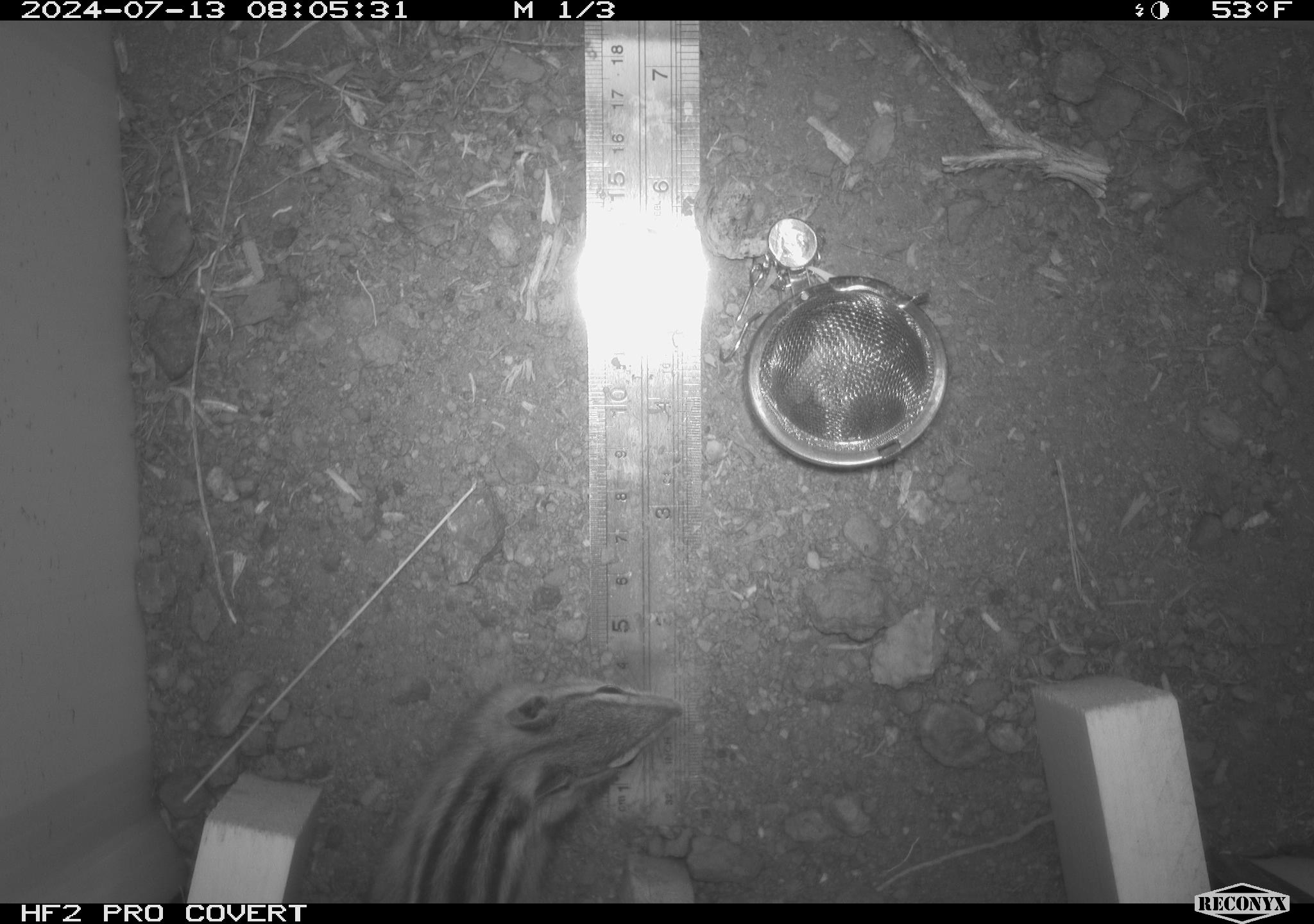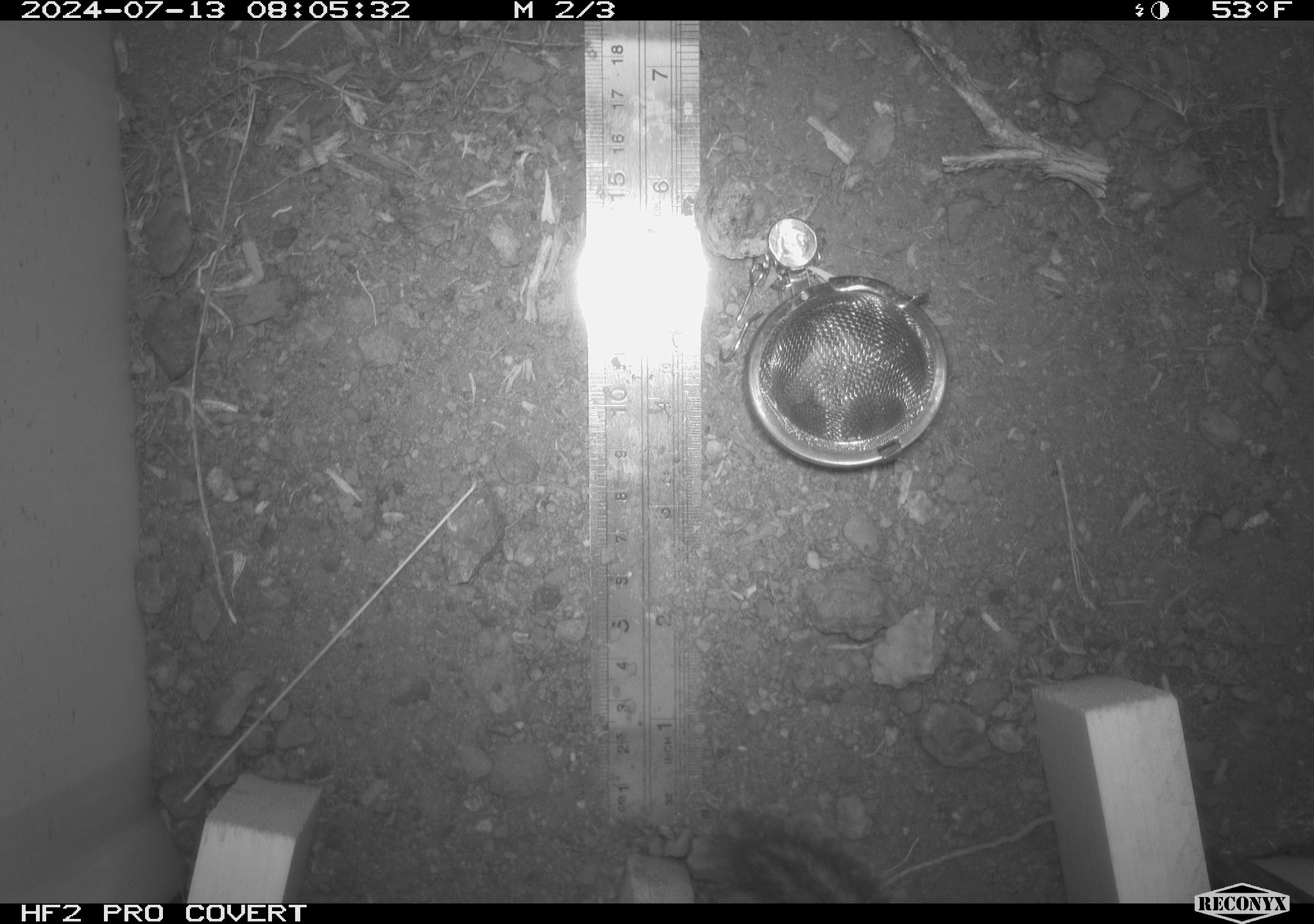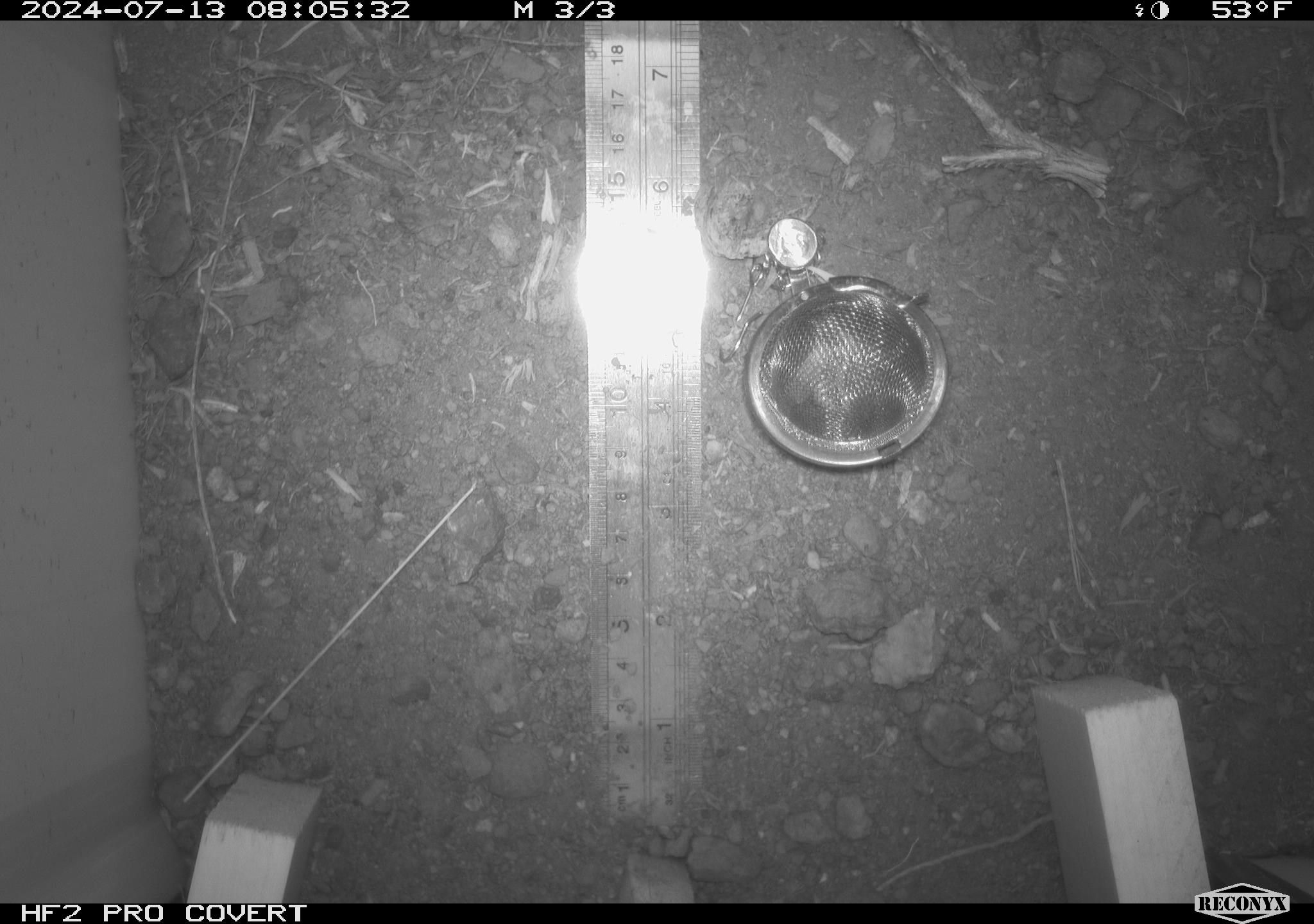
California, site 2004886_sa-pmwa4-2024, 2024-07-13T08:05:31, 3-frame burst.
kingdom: Animalia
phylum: Chordata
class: Mammalia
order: Rodentia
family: Sciuridae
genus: Neotamias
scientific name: Neotamias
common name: western chipmunks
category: neotamias species